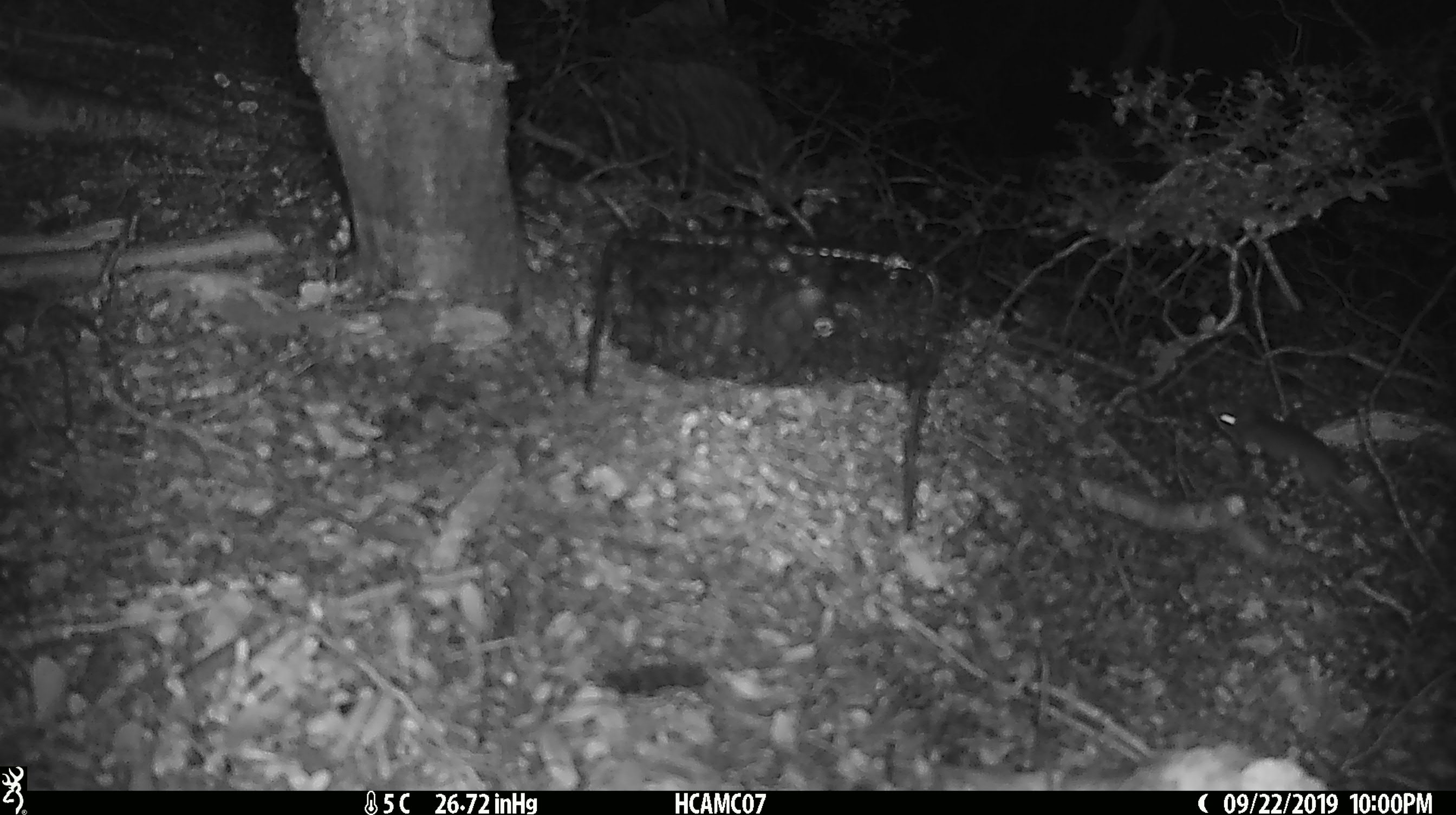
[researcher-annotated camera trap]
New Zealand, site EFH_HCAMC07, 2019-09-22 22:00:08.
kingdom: Animalia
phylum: Chordata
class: Mammalia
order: Rodentia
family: Muridae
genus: Mus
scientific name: Mus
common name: mouse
Mouse (Mus).